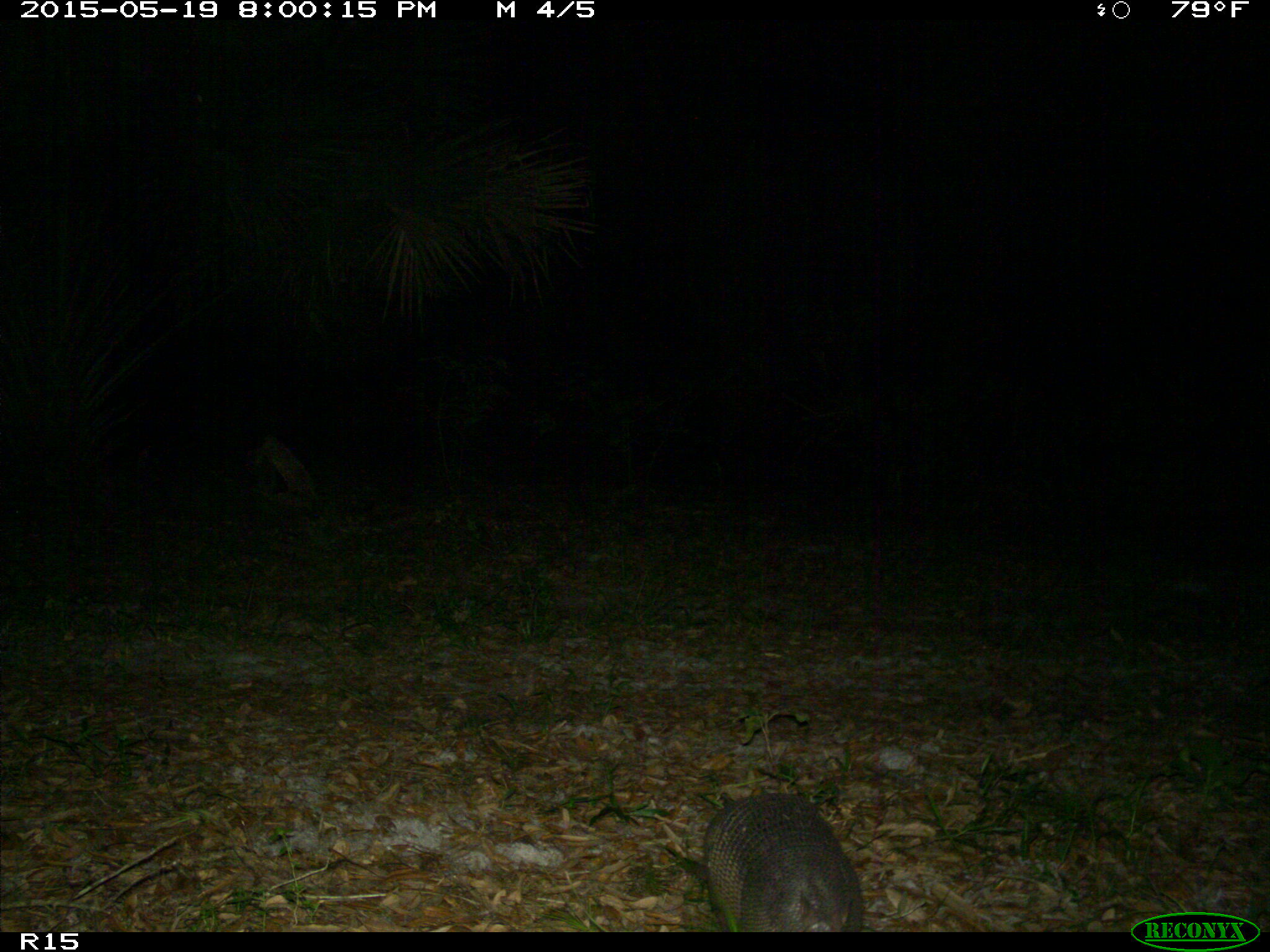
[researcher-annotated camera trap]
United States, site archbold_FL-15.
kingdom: Animalia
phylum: Chordata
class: Mammalia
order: Cingulata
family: Dasypodidae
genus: Dasypus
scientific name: Dasypus novemcinctus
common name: nine-banded armadillo